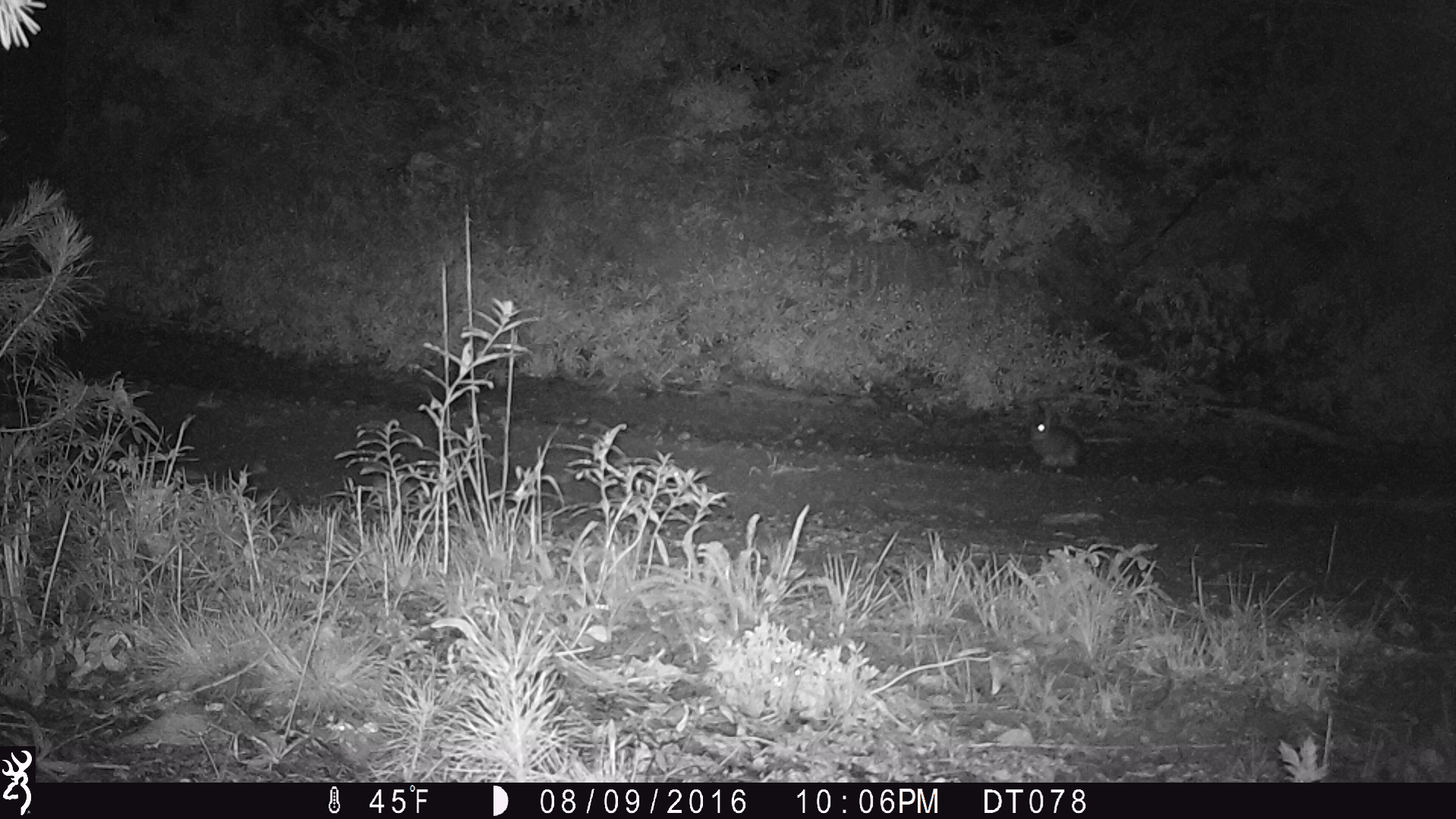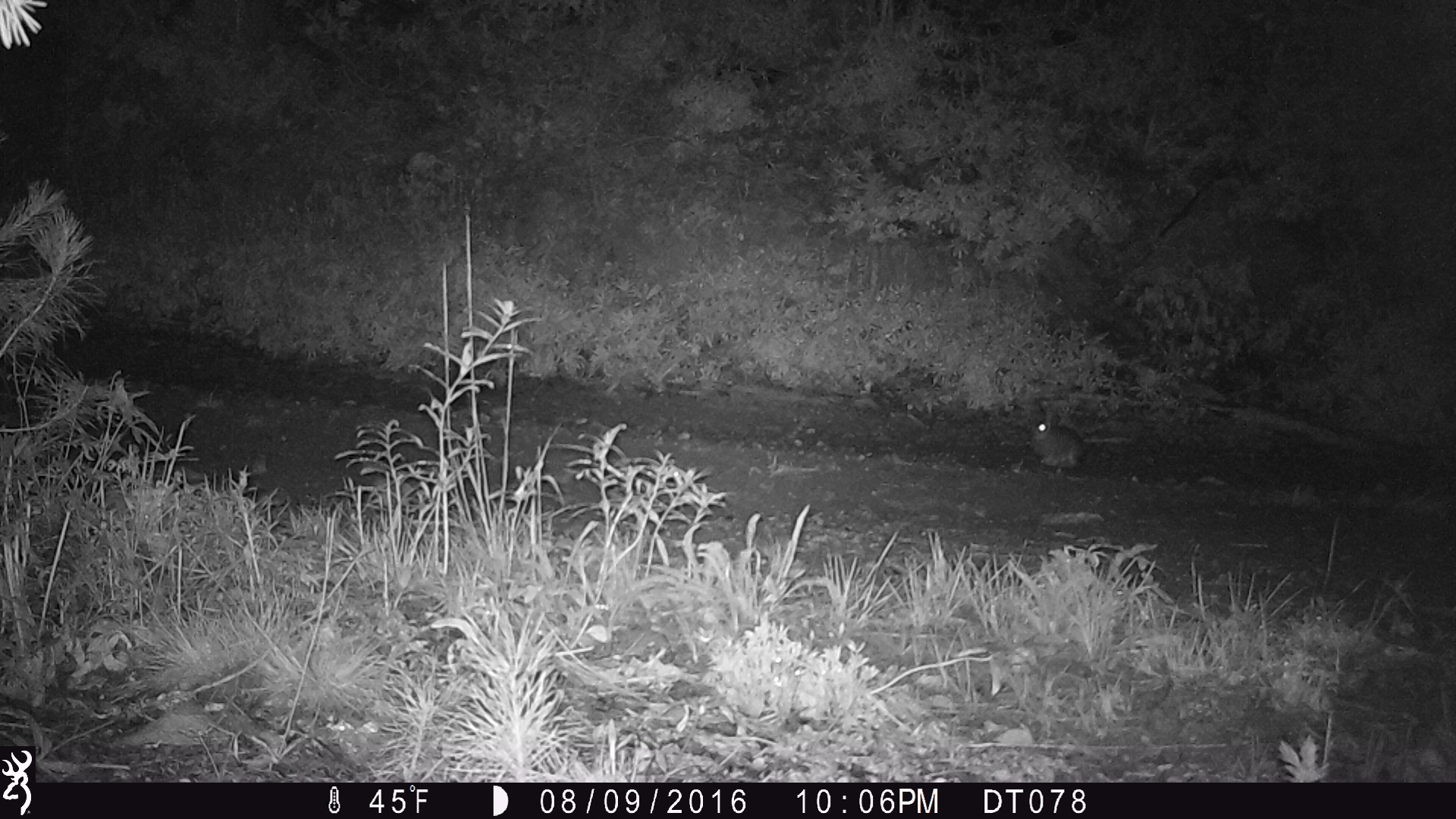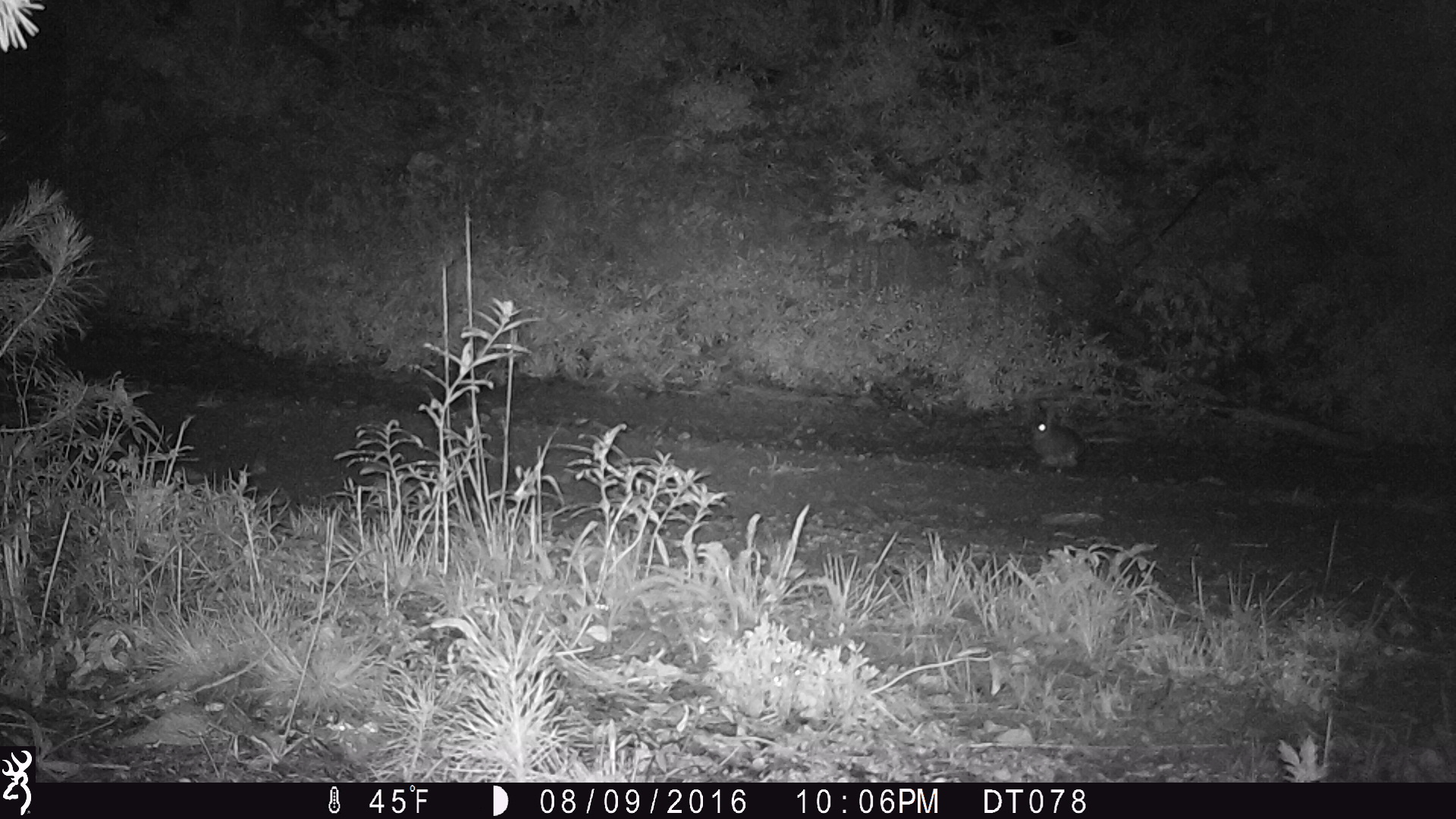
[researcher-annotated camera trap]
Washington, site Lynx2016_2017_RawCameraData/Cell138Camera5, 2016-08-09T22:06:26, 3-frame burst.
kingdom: Animalia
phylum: Chordata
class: Mammalia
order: Lagomorpha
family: Leporidae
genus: Lepus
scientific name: Lepus americanus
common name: snowshoe hare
Lepus americanus (snowshoe hare). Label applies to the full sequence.